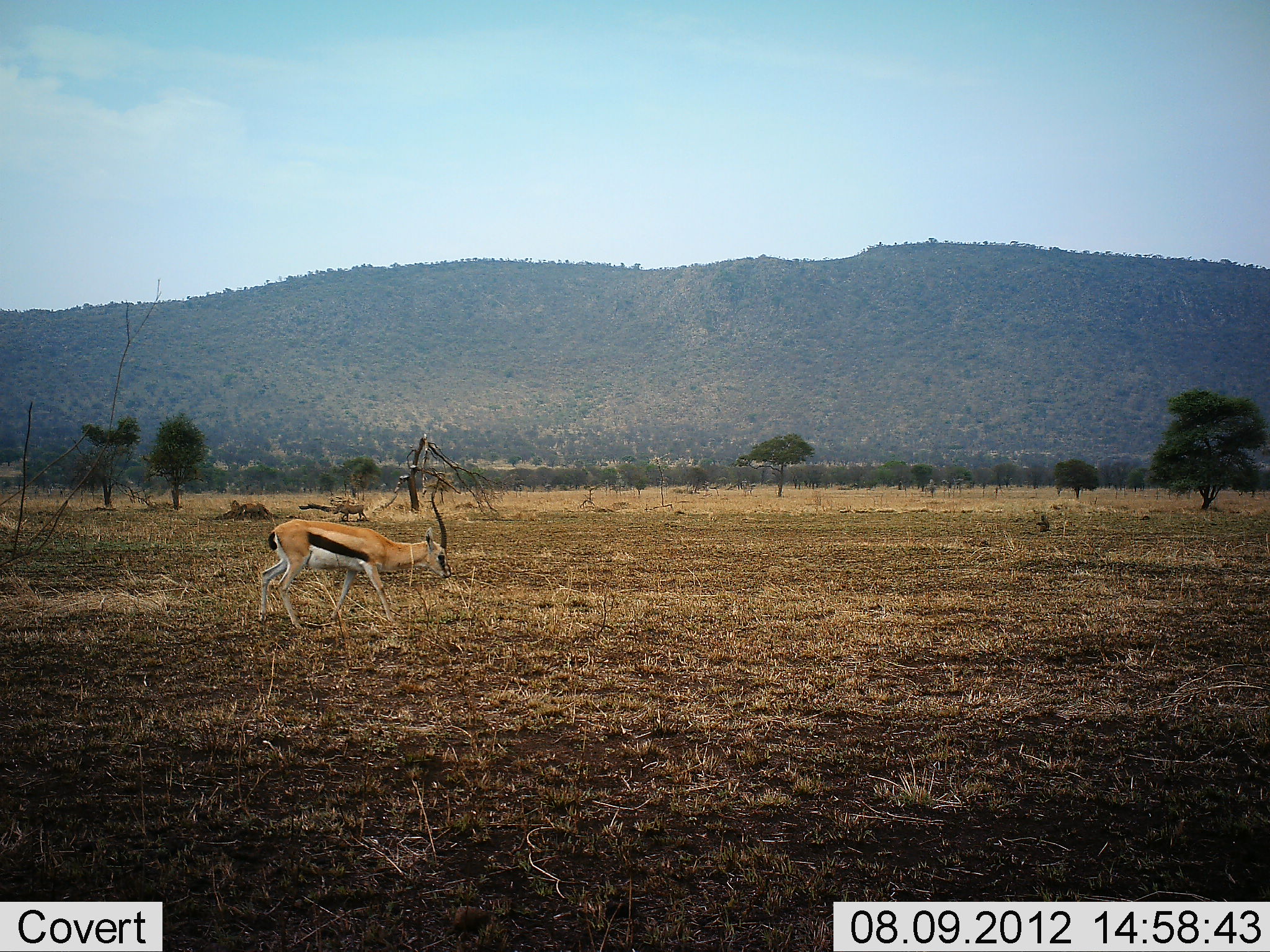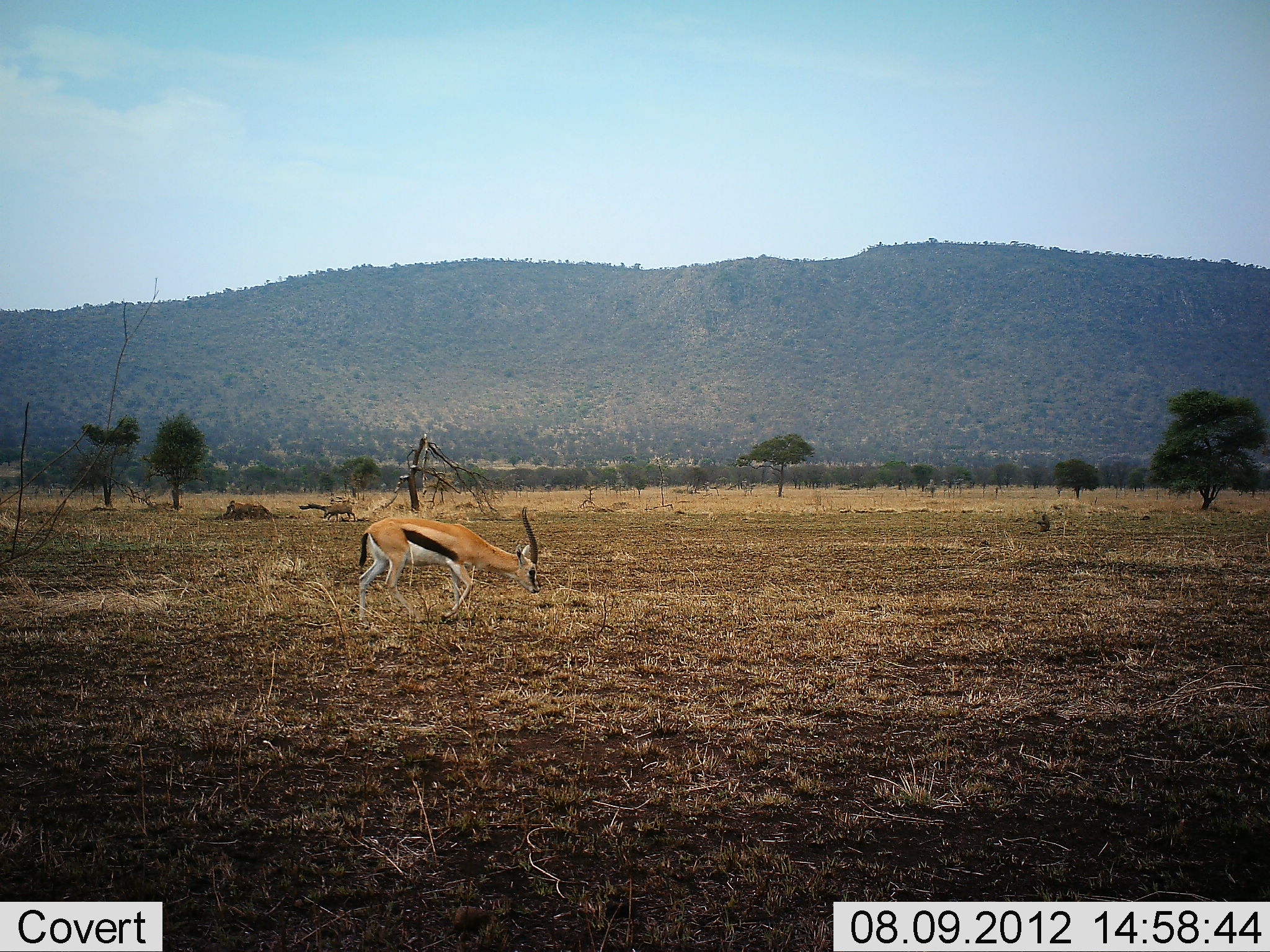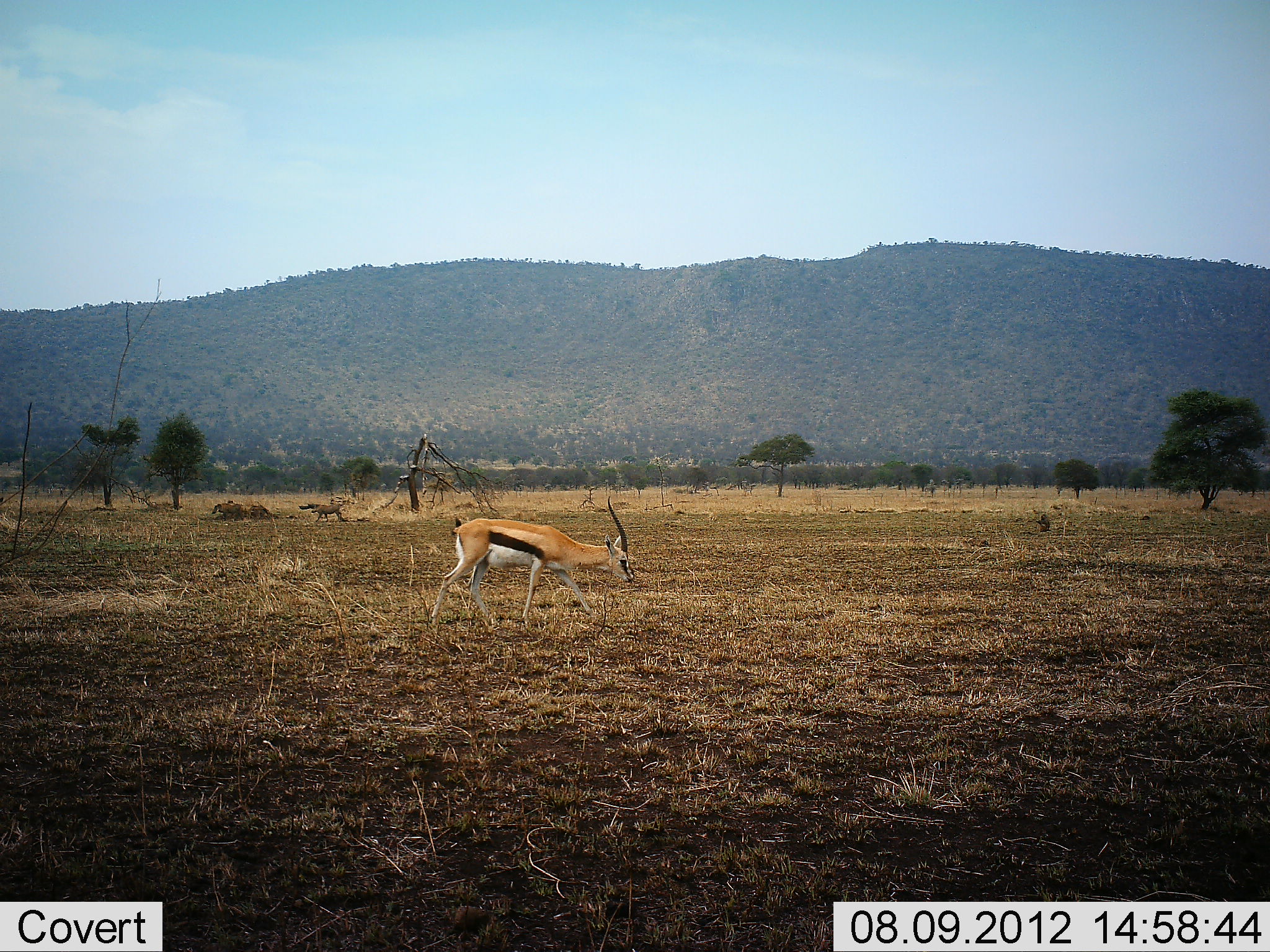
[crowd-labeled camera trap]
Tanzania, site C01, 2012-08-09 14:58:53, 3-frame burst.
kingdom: Animalia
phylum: Chordata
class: Mammalia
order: Artiodactyla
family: Bovidae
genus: Eudorcas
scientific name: Eudorcas thomsonii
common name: thomson's gazelle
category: gazellethomsons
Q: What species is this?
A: Gazellethomsons (thomson's gazelle) (Eudorcas thomsonii).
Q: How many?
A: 1.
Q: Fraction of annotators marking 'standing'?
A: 6%.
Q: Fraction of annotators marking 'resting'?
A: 0%.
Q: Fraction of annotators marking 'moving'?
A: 81%.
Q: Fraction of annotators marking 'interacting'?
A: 0%.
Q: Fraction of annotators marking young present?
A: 0%.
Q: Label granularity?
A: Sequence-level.